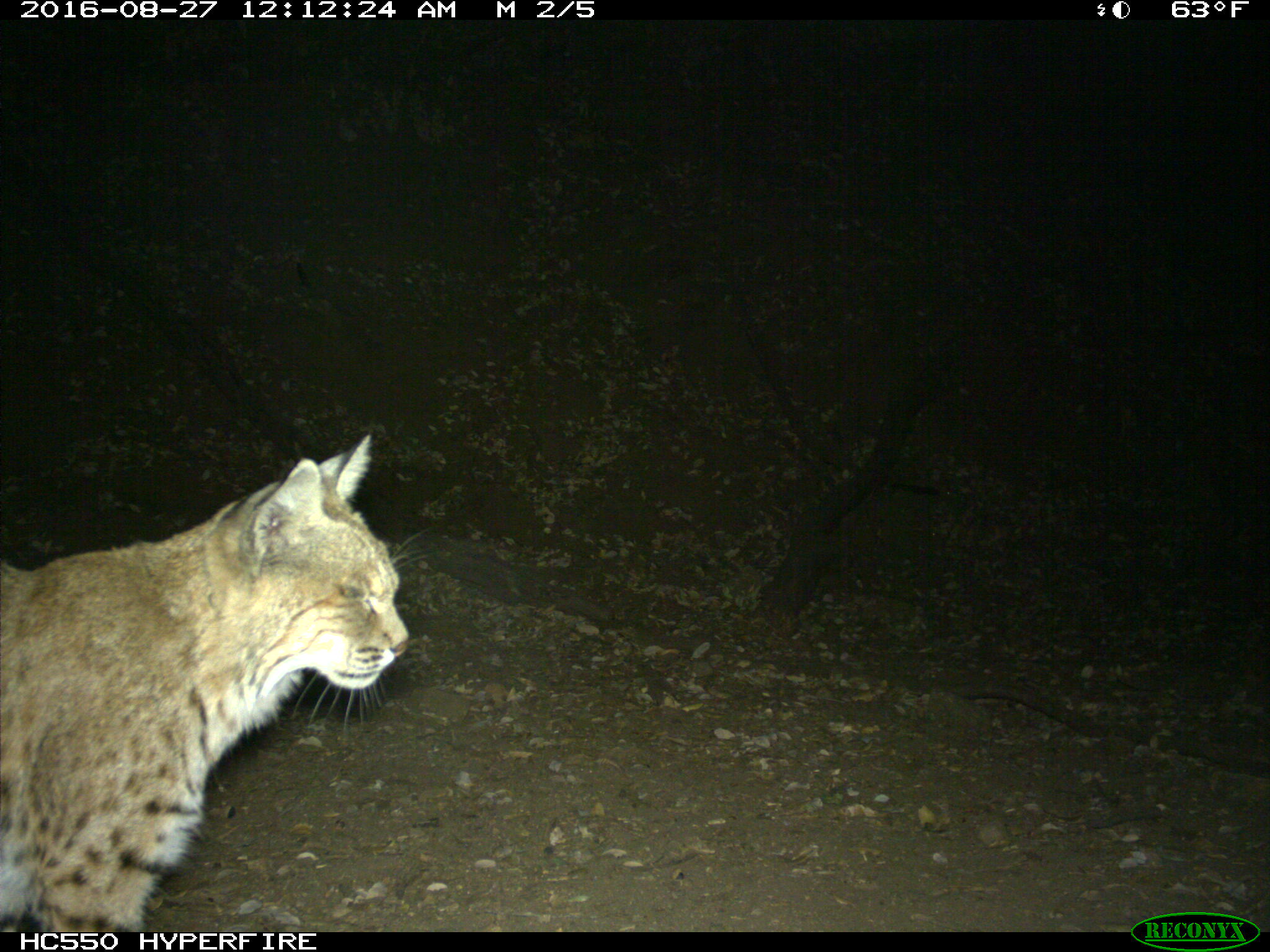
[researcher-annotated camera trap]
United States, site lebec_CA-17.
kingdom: Animalia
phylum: Chordata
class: Mammalia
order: Carnivora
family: Felidae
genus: Lynx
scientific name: Lynx rufus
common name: bobcat